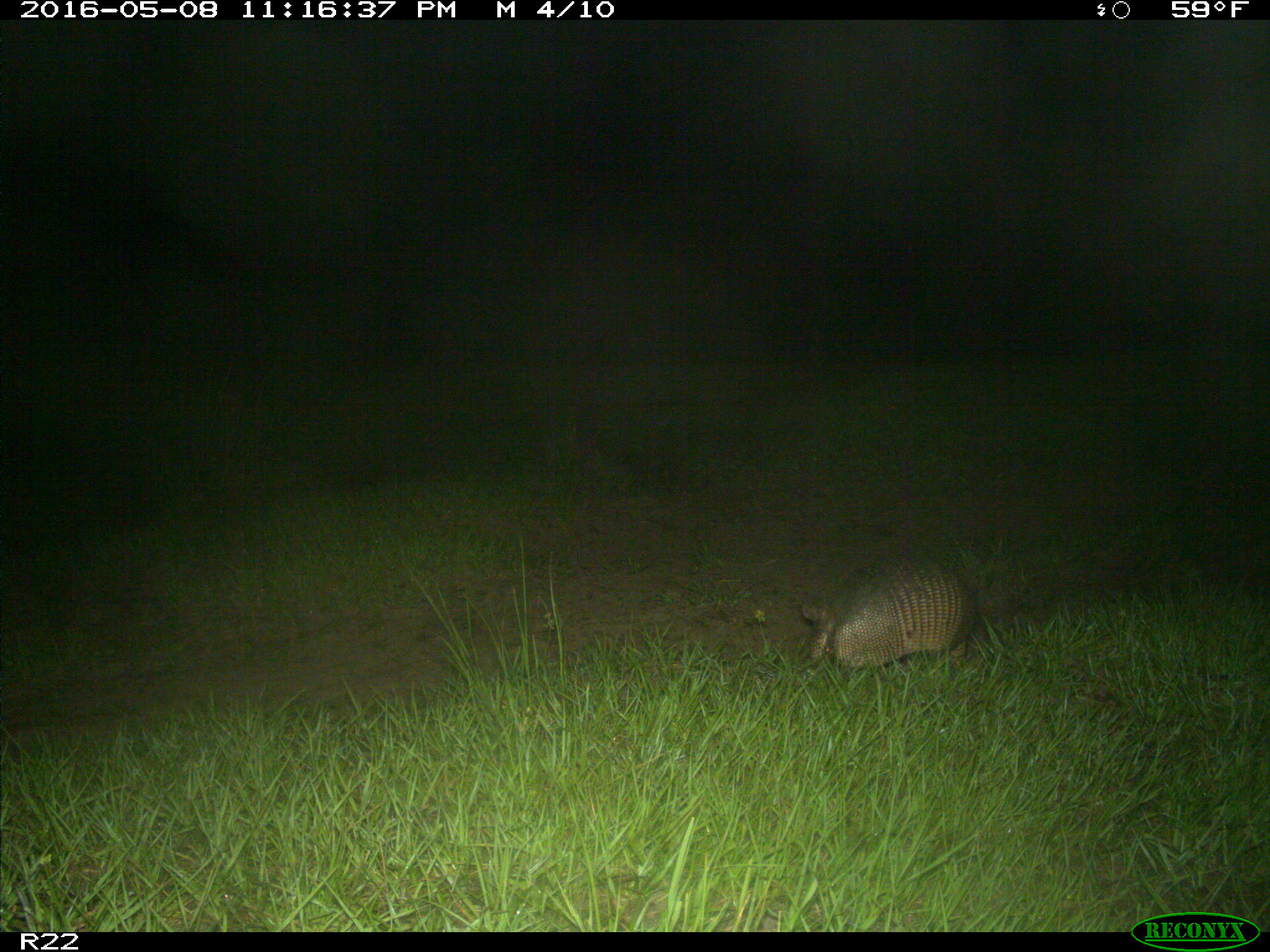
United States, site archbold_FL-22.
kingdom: Animalia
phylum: Chordata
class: Mammalia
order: Cingulata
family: Dasypodidae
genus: Dasypus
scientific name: Dasypus novemcinctus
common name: nine-banded armadillo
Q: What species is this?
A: Dasypus novemcinctus (nine-banded armadillo).